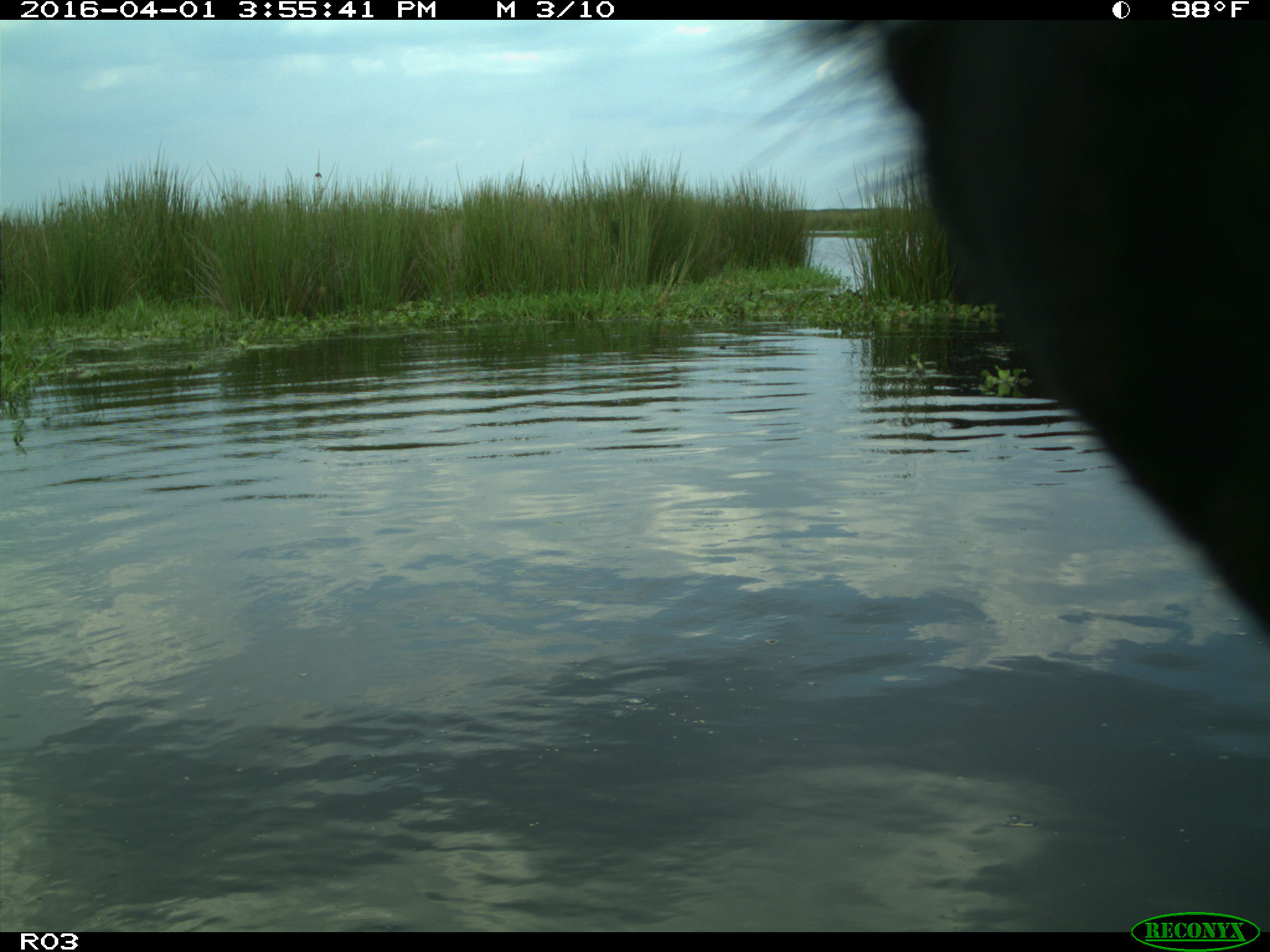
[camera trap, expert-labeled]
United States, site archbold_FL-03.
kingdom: Animalia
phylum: Chordata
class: Mammalia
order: Artiodactyla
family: Bovidae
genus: Bos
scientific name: Bos taurus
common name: domestic cow